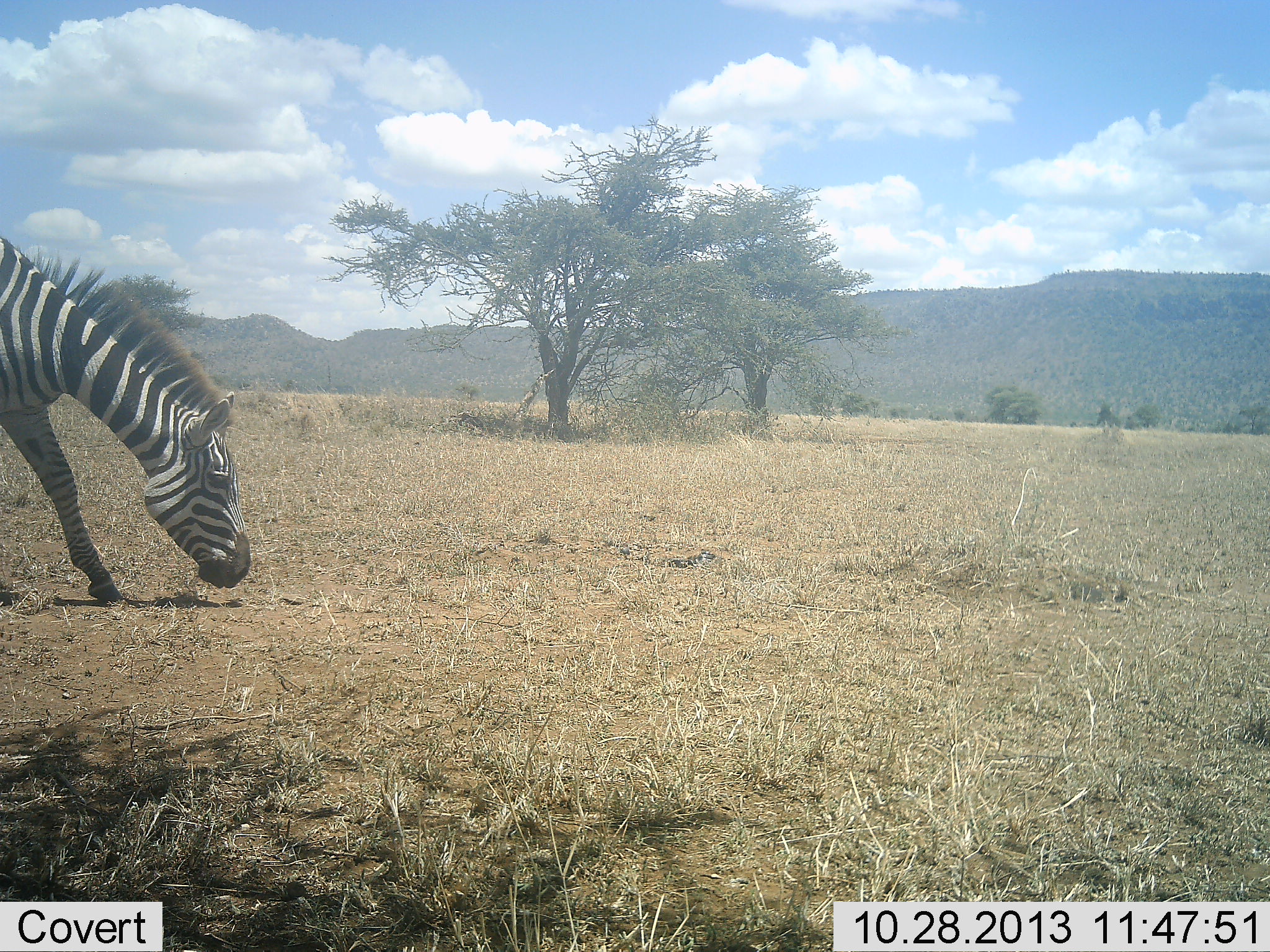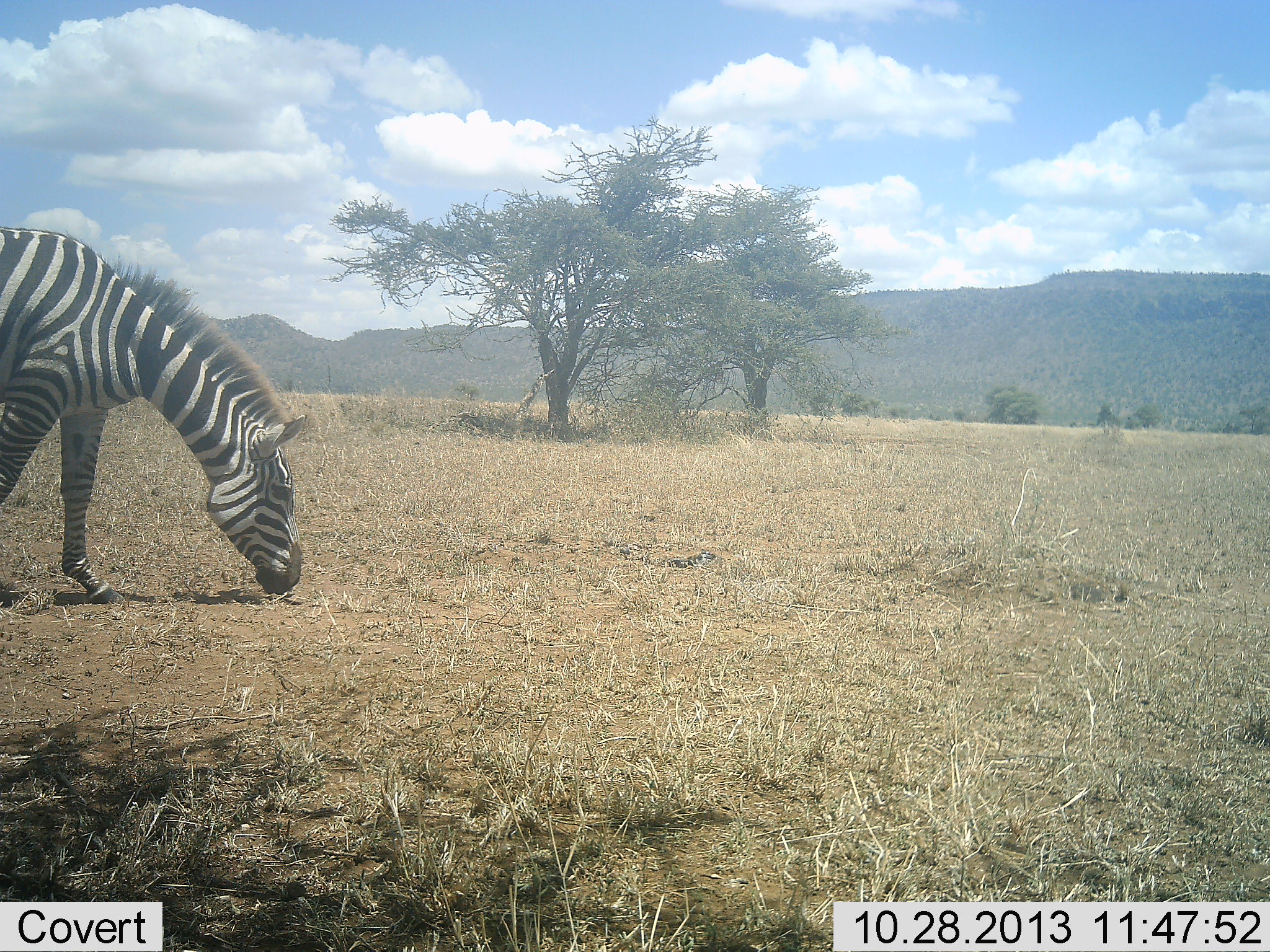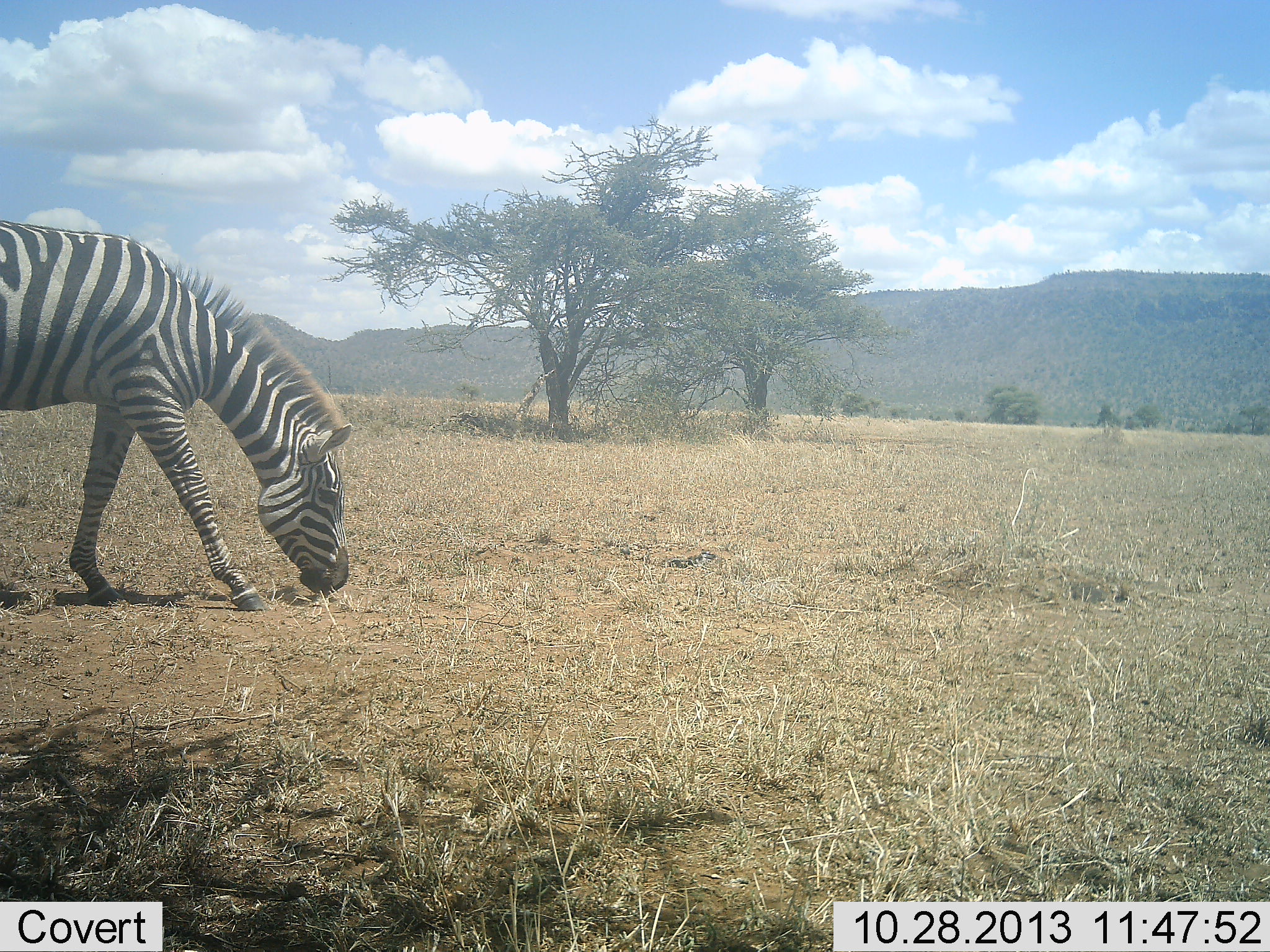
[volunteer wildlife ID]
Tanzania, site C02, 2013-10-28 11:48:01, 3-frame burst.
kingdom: Animalia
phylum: Chordata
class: Mammalia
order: Perissodactyla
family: Equidae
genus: Equus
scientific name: Equus quagga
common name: plains zebra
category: zebra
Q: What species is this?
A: Zebra (plains zebra) (Equus quagga).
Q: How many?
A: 1.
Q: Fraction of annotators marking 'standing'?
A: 10%.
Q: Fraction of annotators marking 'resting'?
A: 0%.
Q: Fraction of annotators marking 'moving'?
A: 60%.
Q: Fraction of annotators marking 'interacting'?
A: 0%.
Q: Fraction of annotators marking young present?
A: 0%.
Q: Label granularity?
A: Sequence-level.